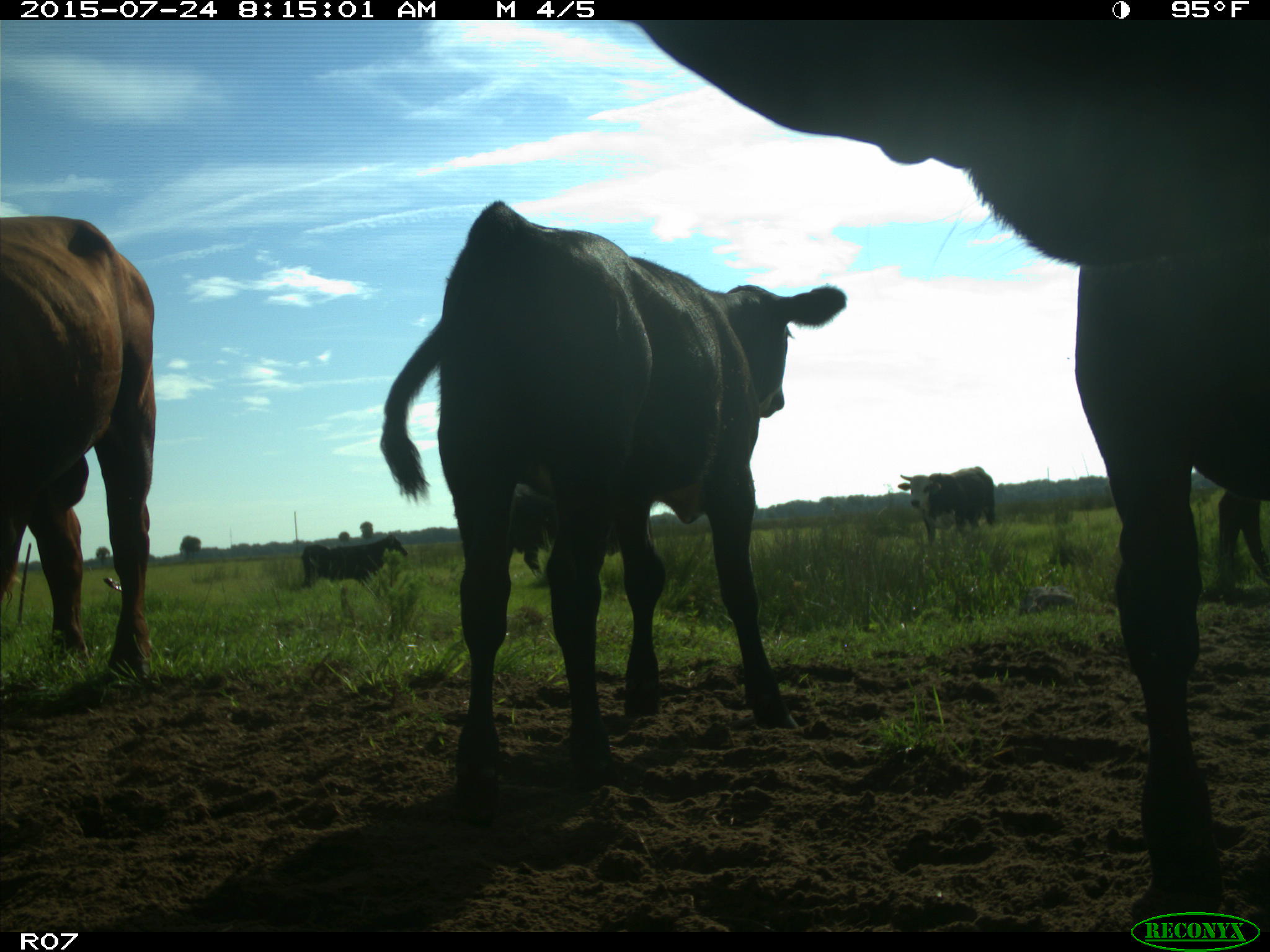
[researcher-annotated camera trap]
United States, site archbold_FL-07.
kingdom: Animalia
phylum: Chordata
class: Mammalia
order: Artiodactyla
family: Bovidae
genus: Bos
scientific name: Bos taurus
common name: domestic cow